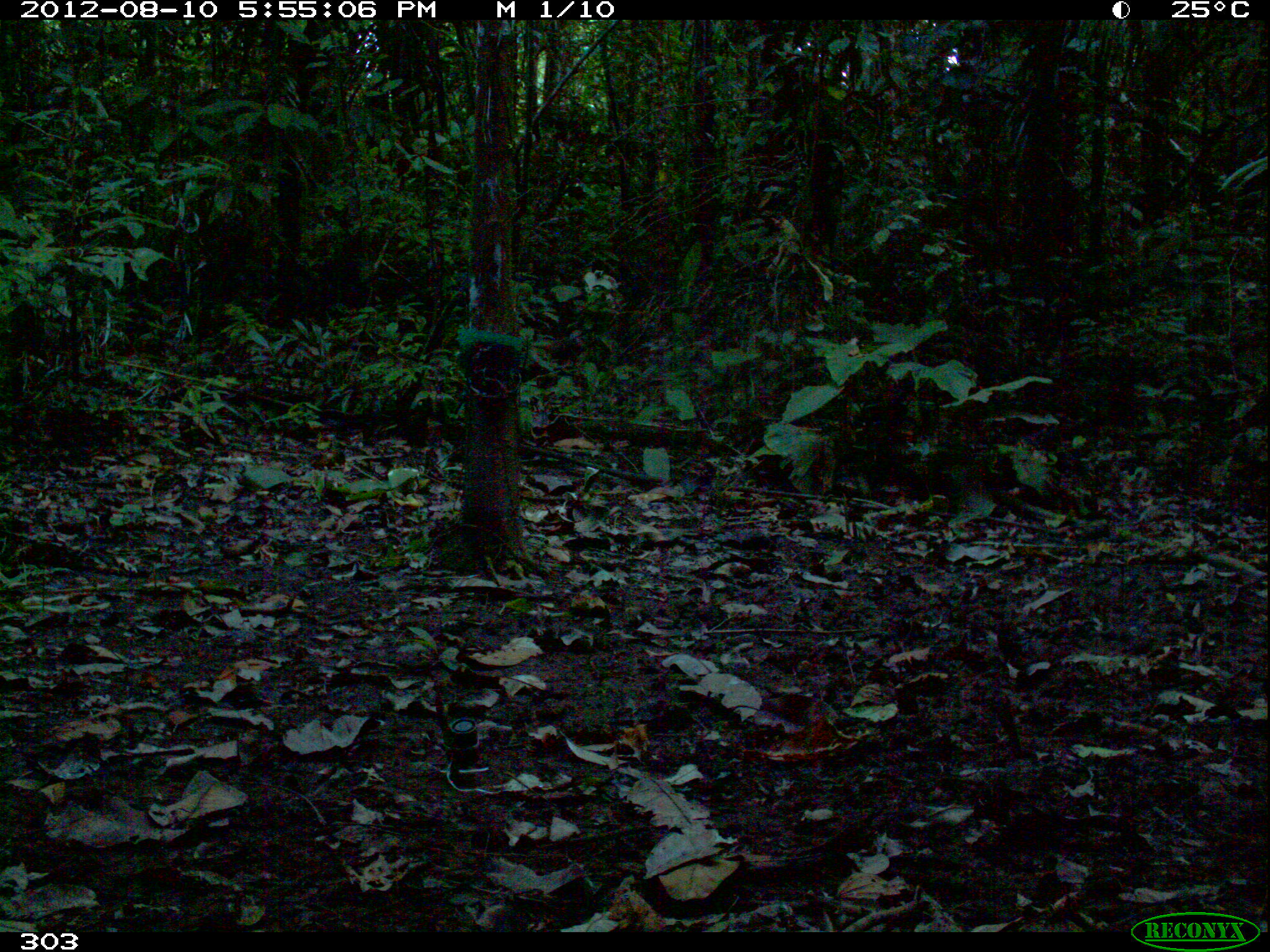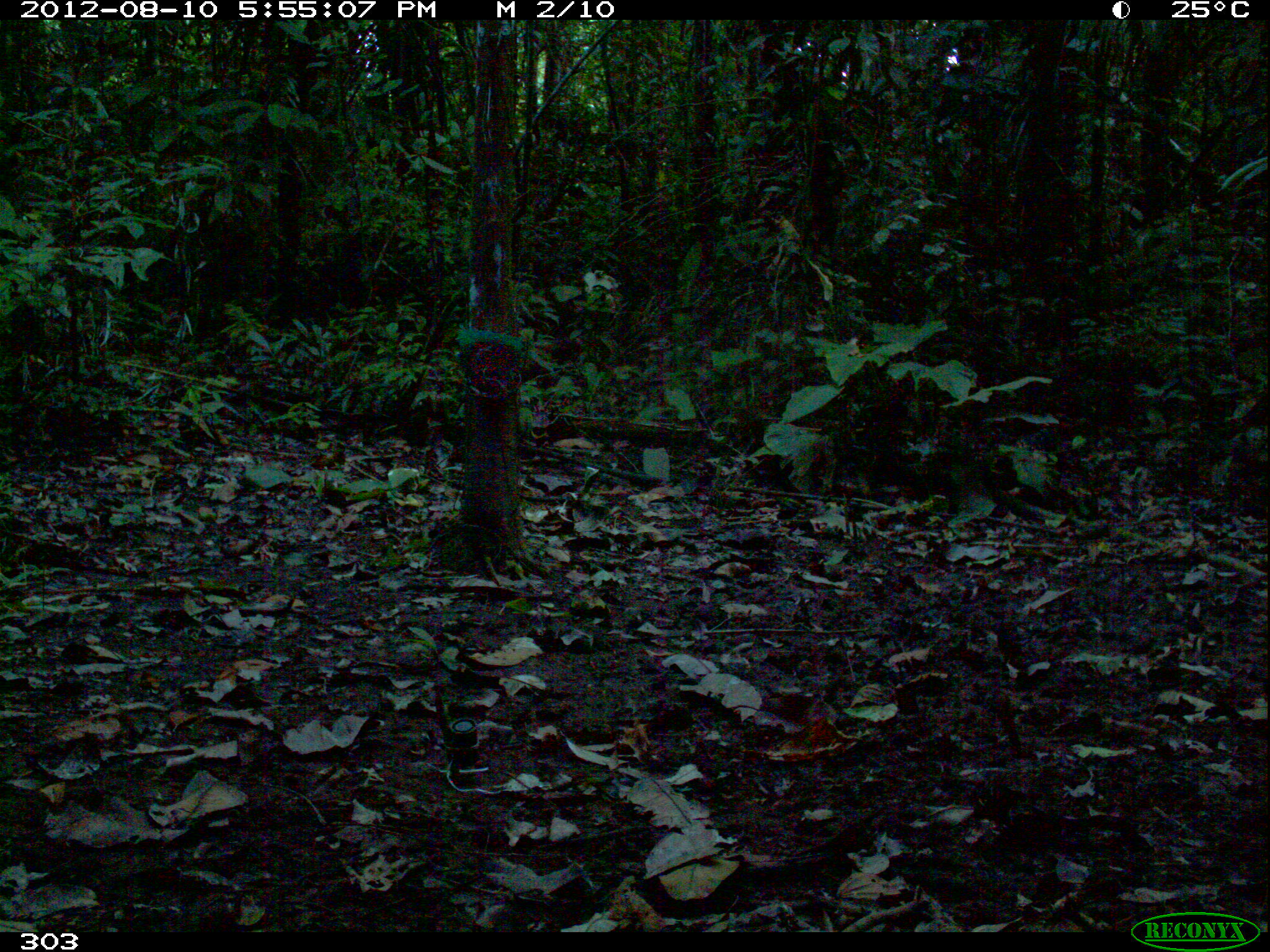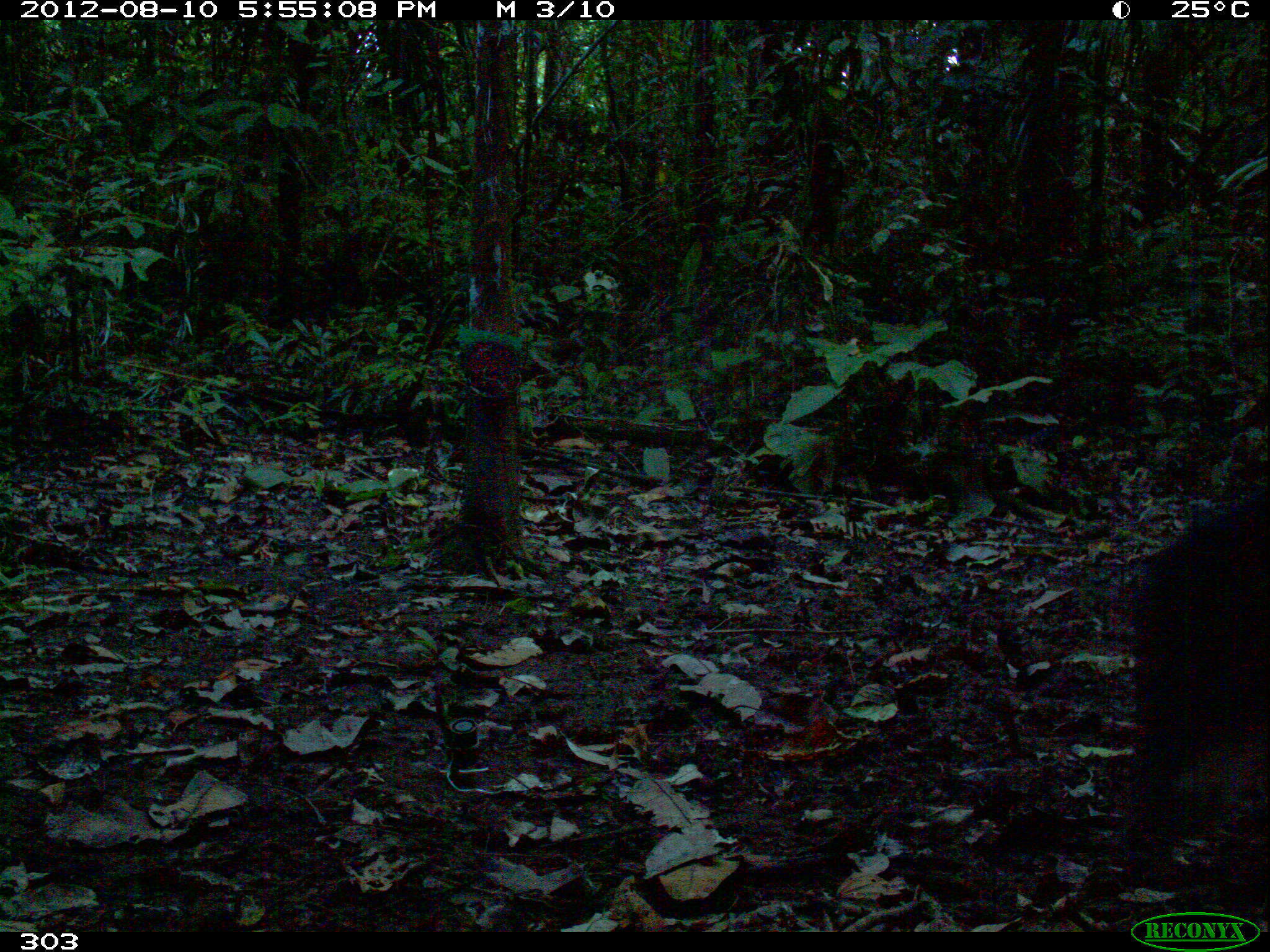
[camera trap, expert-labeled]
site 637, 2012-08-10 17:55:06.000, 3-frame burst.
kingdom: Animalia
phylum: Chordata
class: Mammalia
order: Artiodactyla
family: Tayassuidae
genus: Tayassu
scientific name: Tayassu pecari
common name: white-lipped peccary